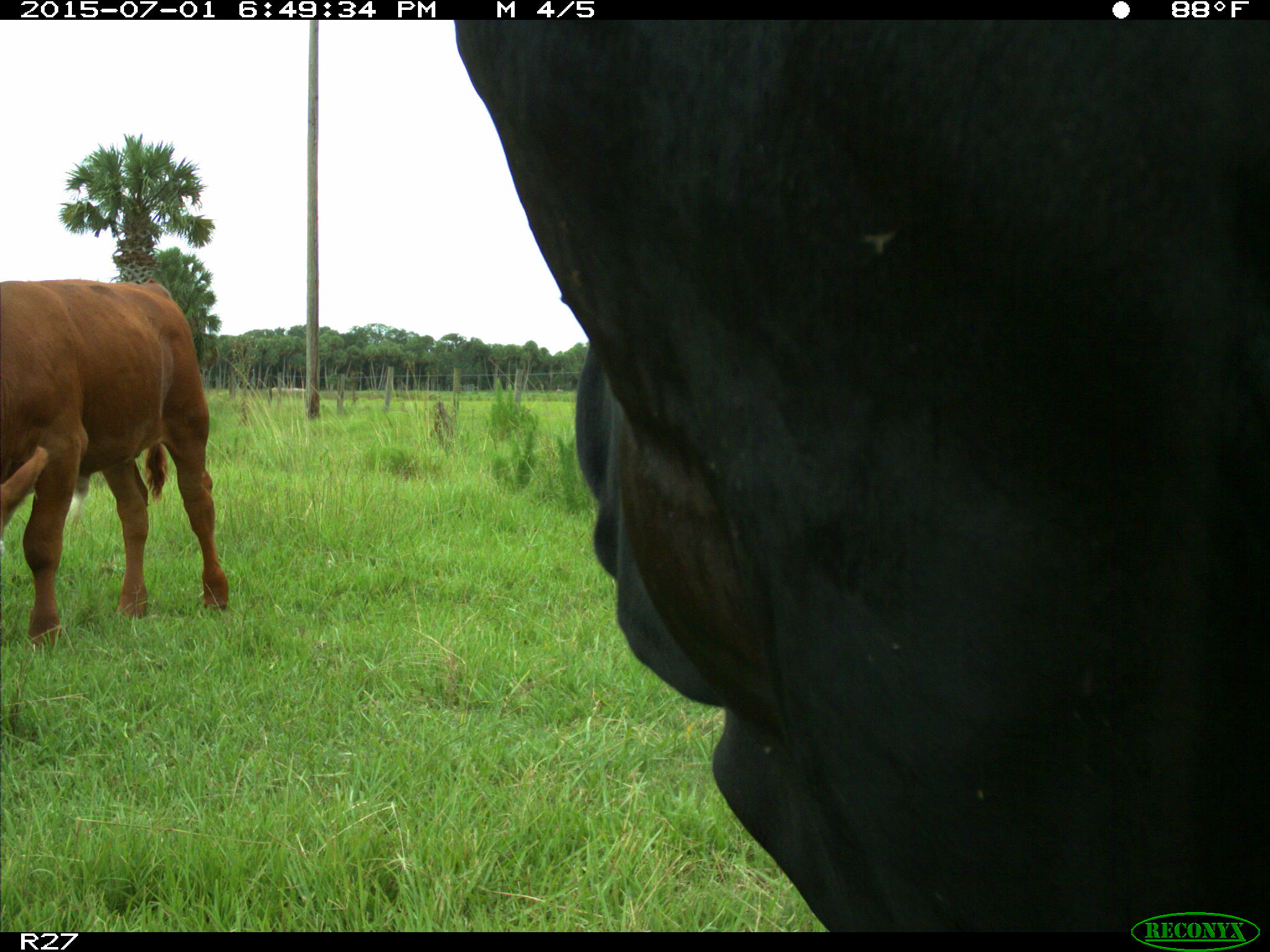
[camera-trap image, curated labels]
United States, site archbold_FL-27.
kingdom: Animalia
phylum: Chordata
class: Mammalia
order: Artiodactyla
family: Bovidae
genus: Bos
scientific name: Bos taurus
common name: domestic cow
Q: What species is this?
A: Bos taurus (domestic cow).